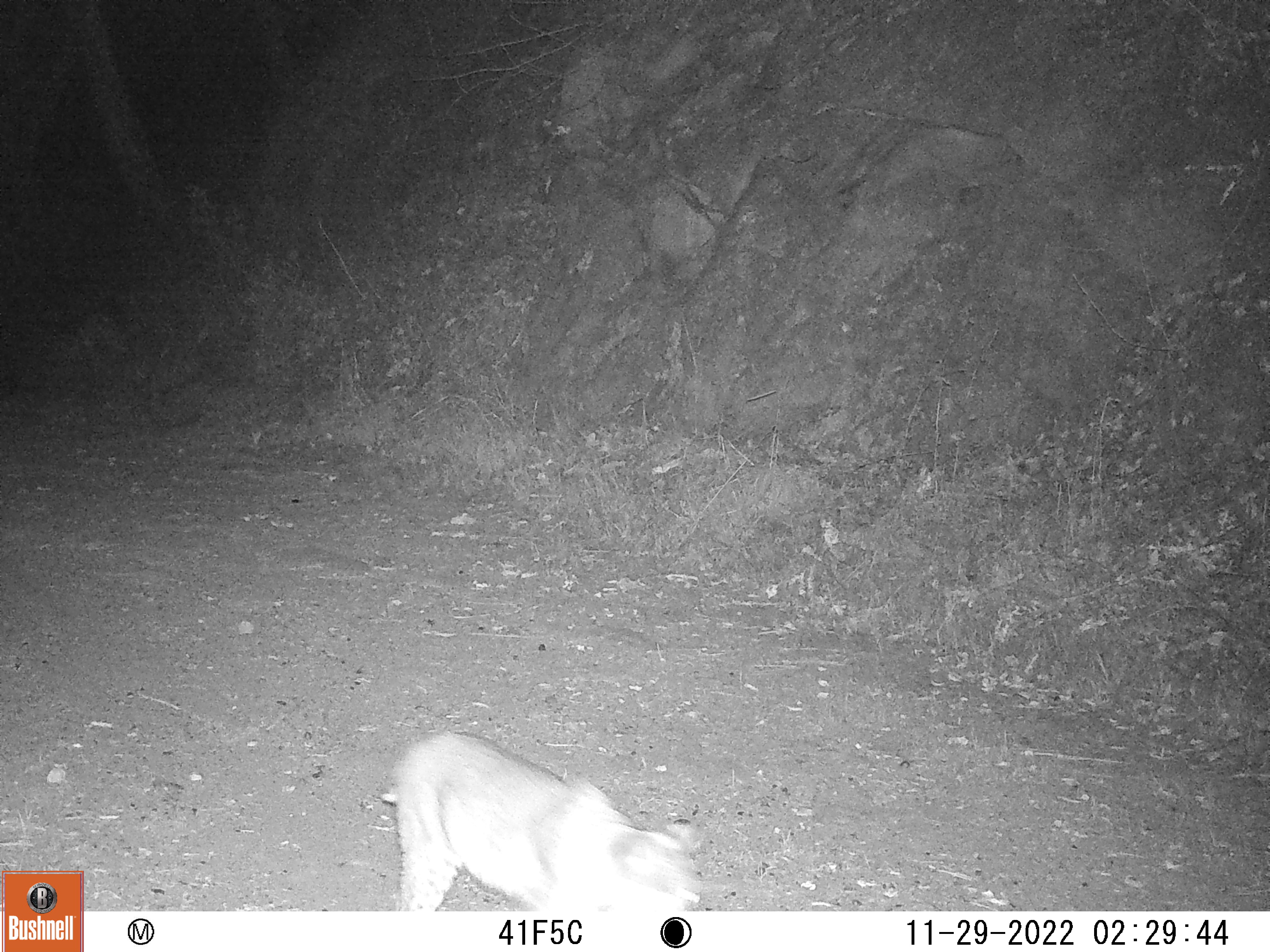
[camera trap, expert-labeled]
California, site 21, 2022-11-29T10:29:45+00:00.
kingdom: Animalia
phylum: Chordata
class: Mammalia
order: Carnivora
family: Felidae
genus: Lynx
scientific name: Lynx rufus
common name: bobcat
Bobcat (Lynx rufus).